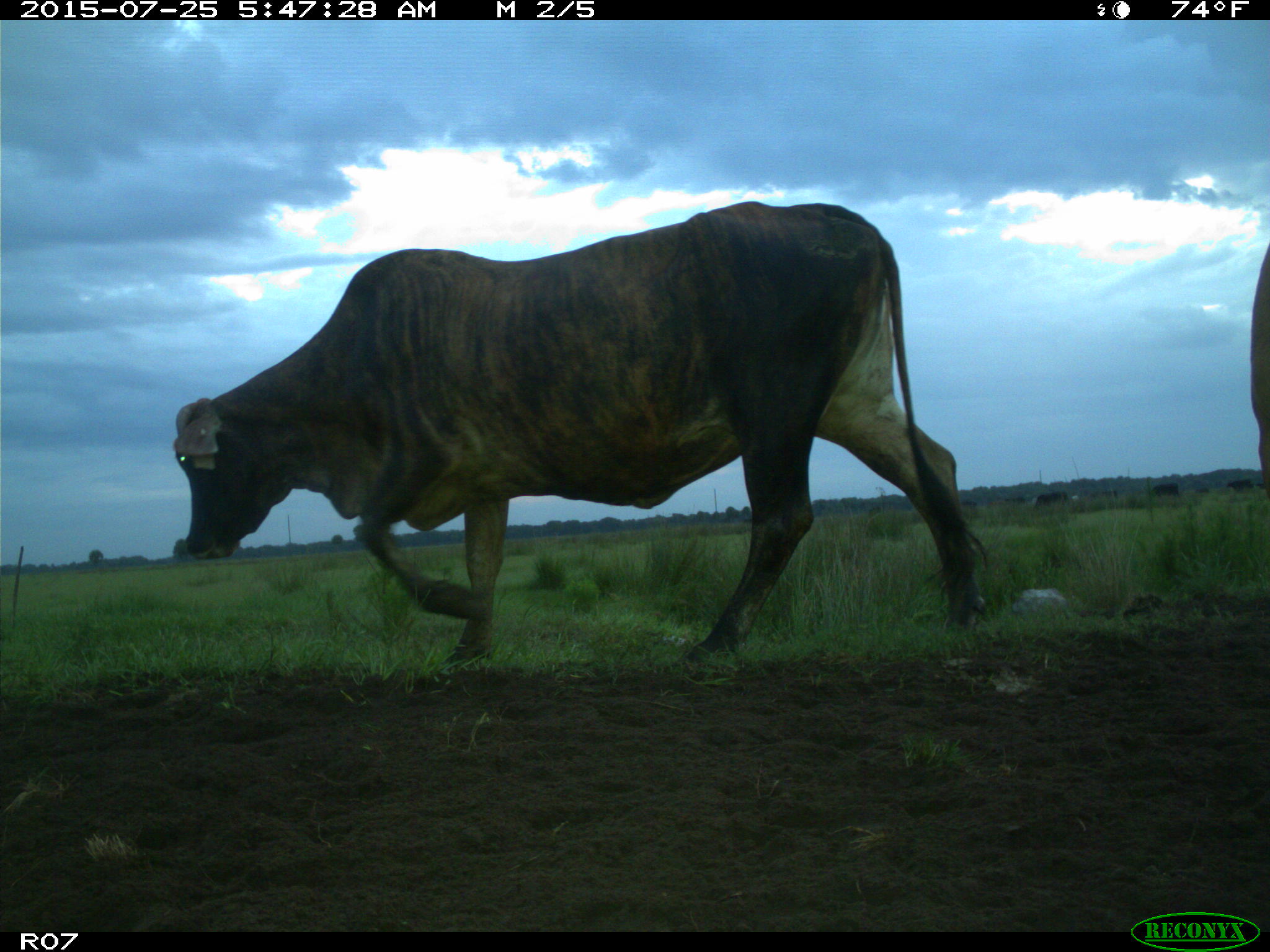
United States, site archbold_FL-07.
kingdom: Animalia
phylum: Chordata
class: Mammalia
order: Artiodactyla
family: Bovidae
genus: Bos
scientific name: Bos taurus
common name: domestic cow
Bos taurus (domestic cow).